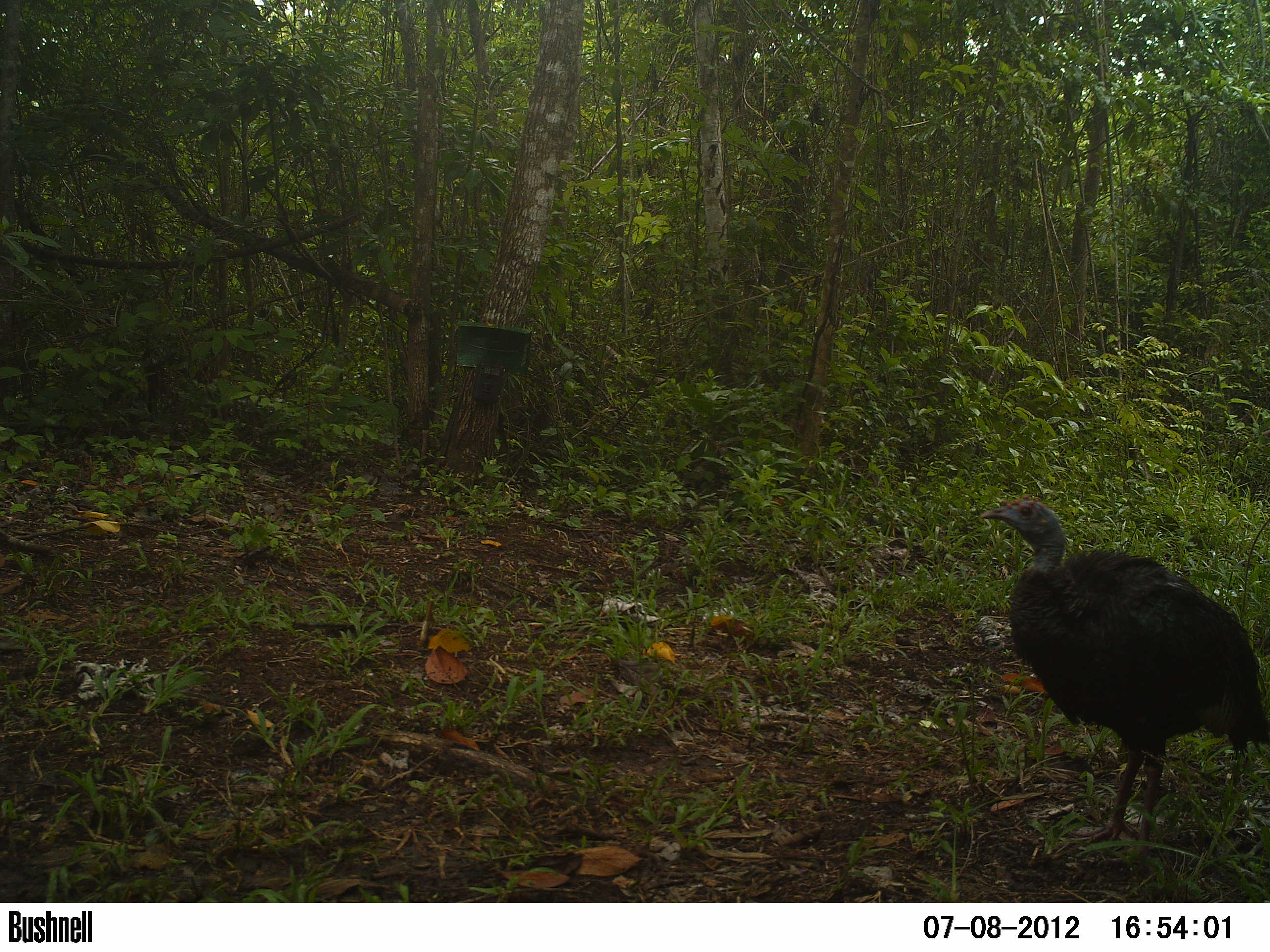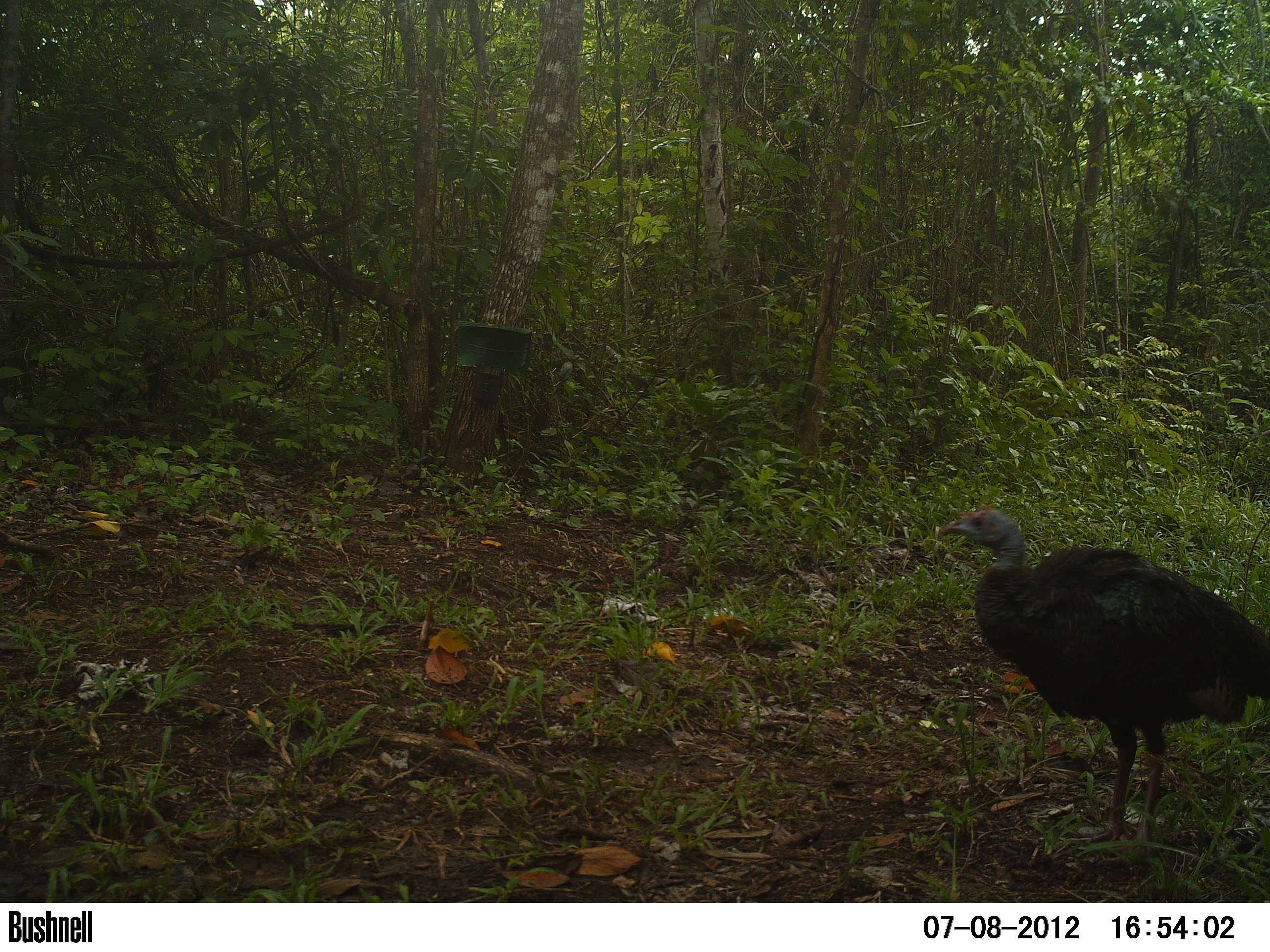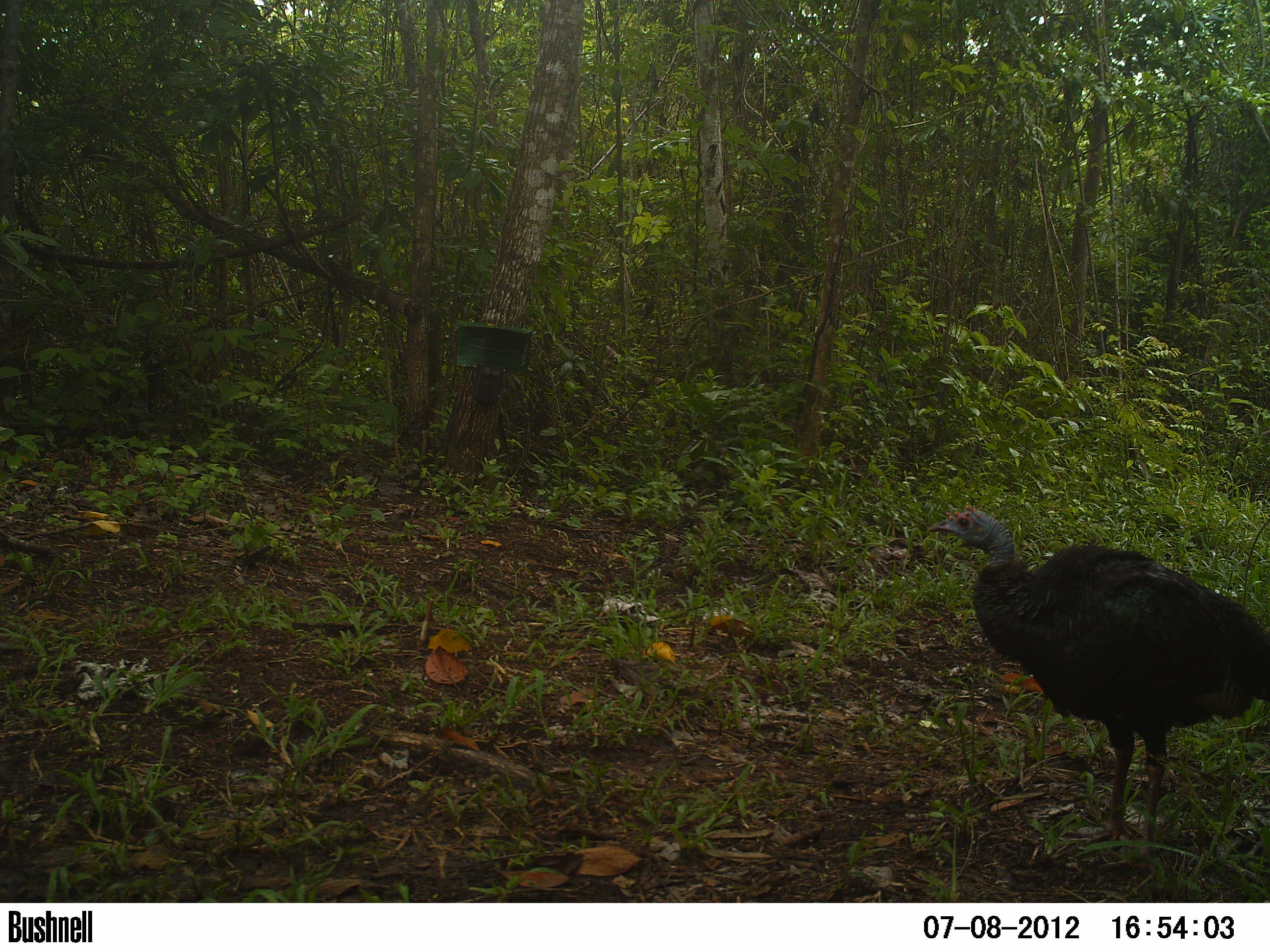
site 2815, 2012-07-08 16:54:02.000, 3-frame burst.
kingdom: Animalia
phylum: Chordata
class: Aves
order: Galliformes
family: Phasianidae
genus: Meleagris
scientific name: Meleagris ocellata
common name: ocellated turkey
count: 1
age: adult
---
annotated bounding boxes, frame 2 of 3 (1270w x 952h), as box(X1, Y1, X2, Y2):
meleagris ocellata: box(939, 503, 1270, 859)